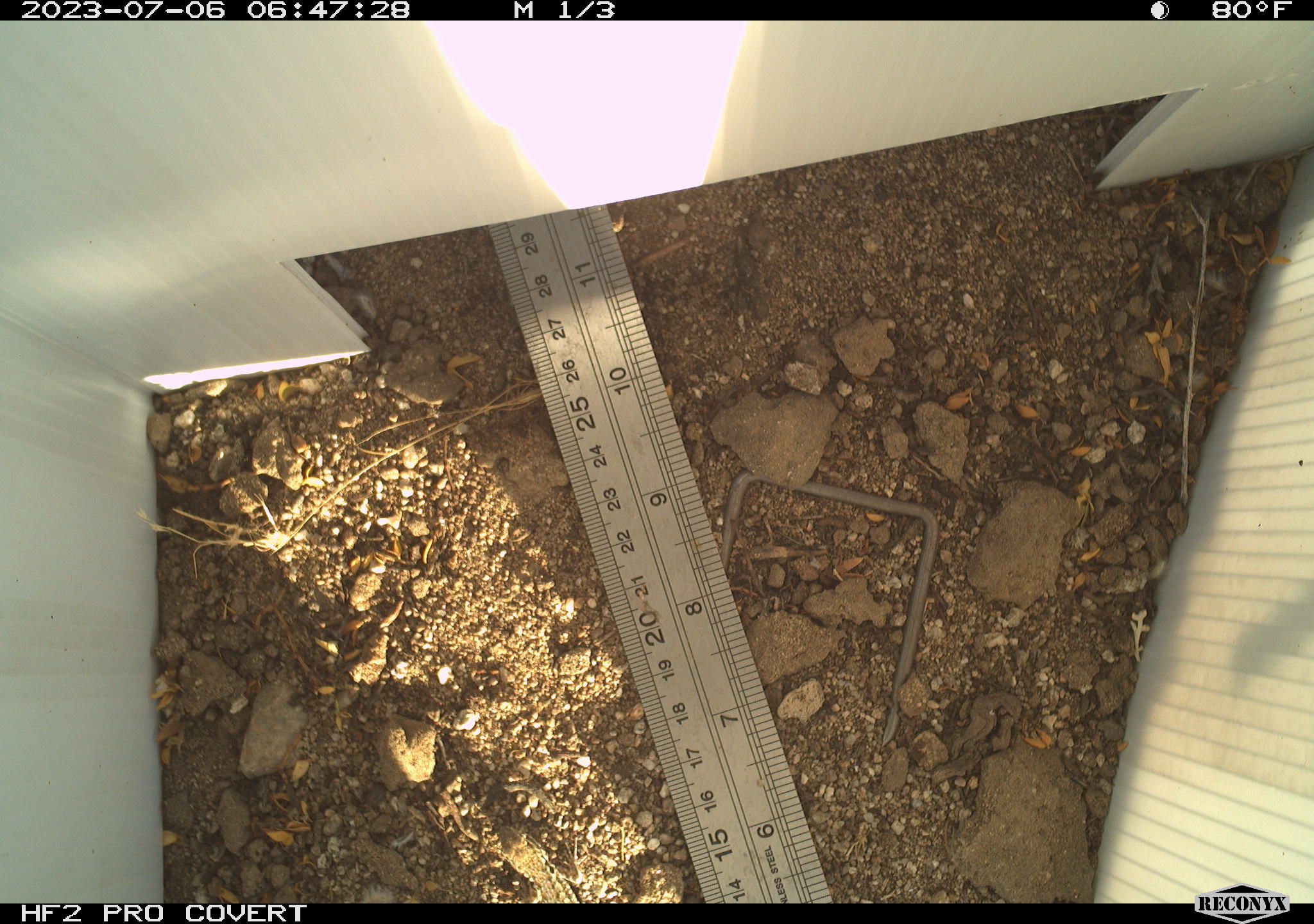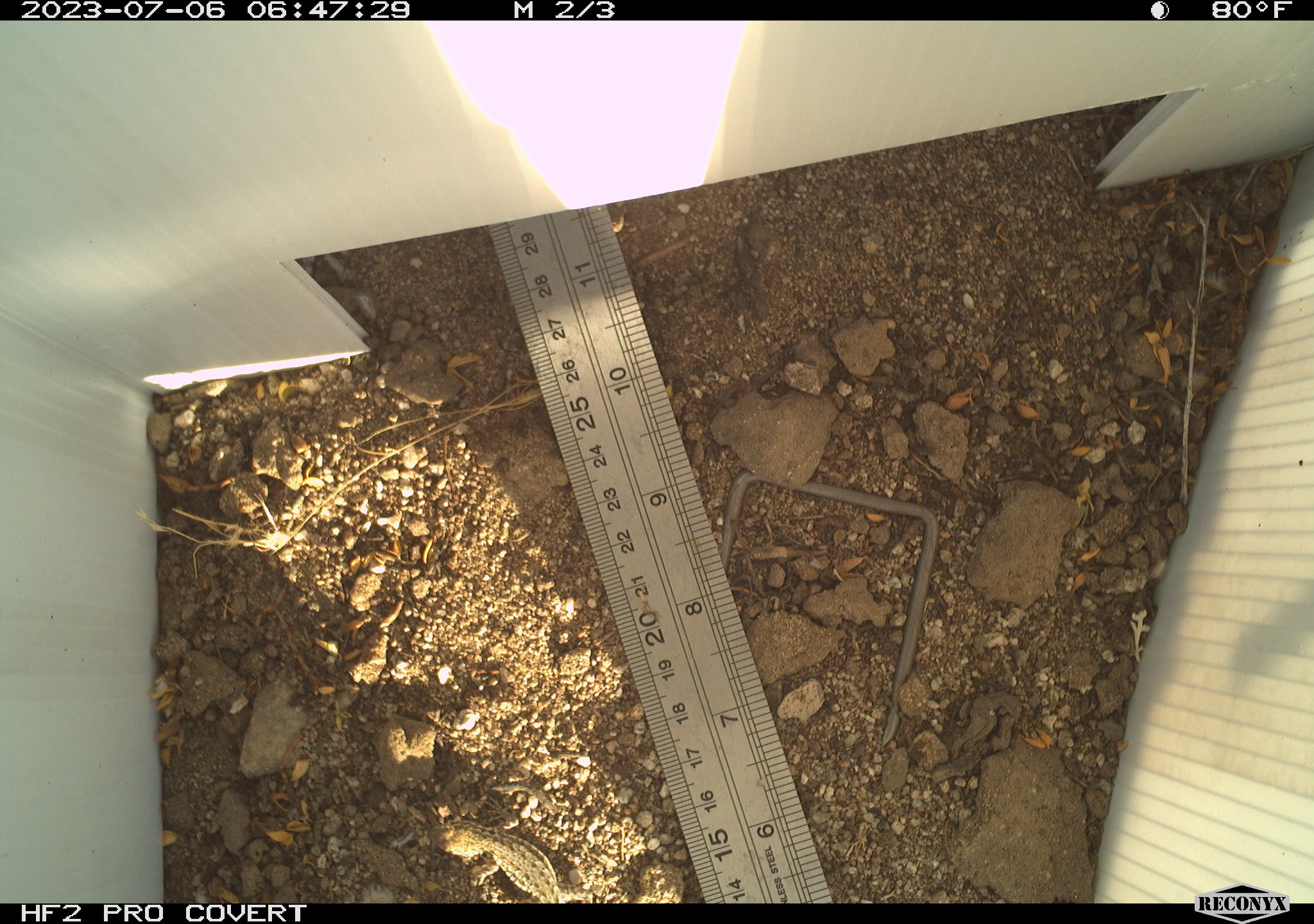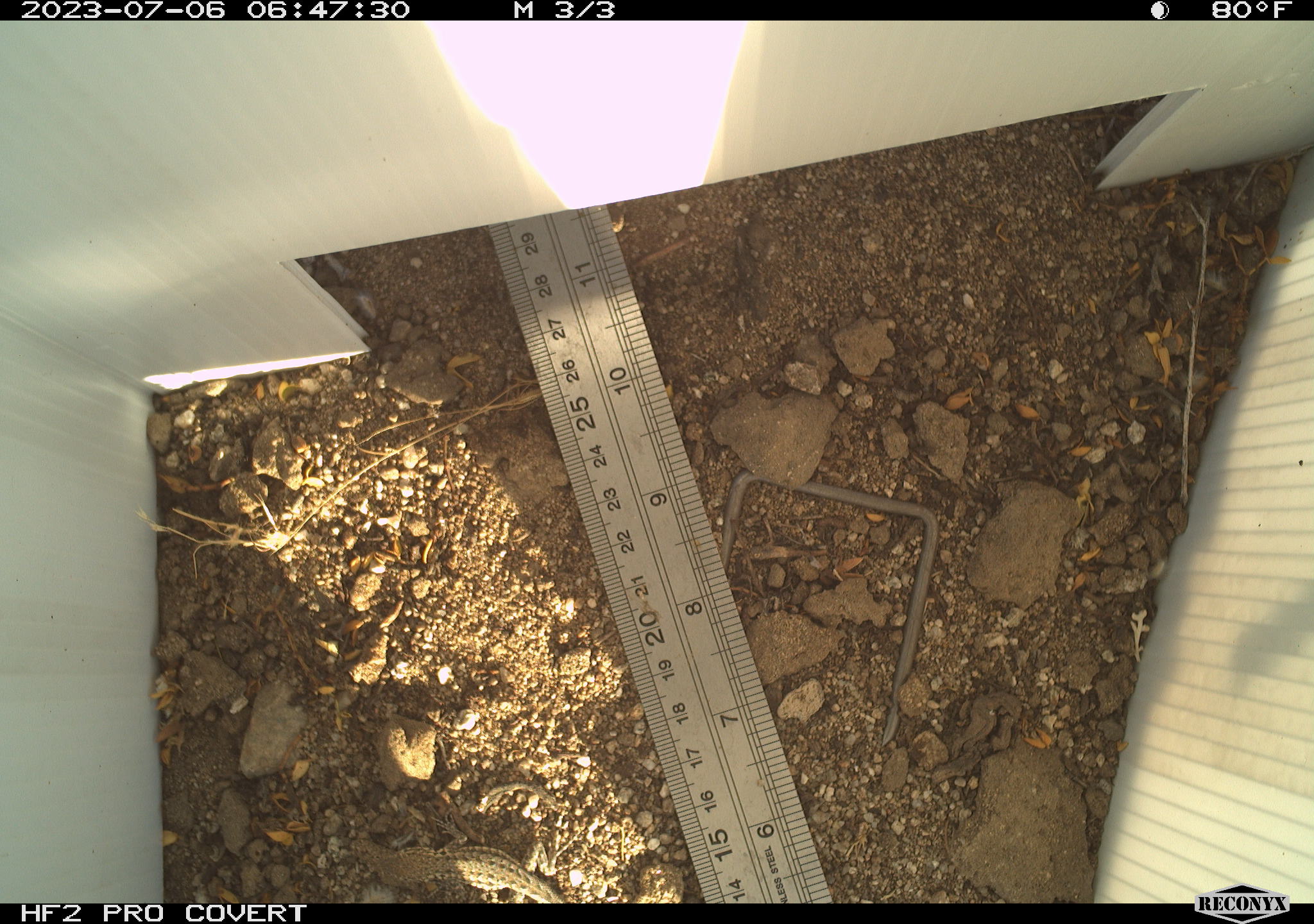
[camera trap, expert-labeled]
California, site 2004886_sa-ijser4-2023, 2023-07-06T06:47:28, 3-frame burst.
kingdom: Animalia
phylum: Chordata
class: Reptilia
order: Squamata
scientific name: Squamata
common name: lizards and snakes